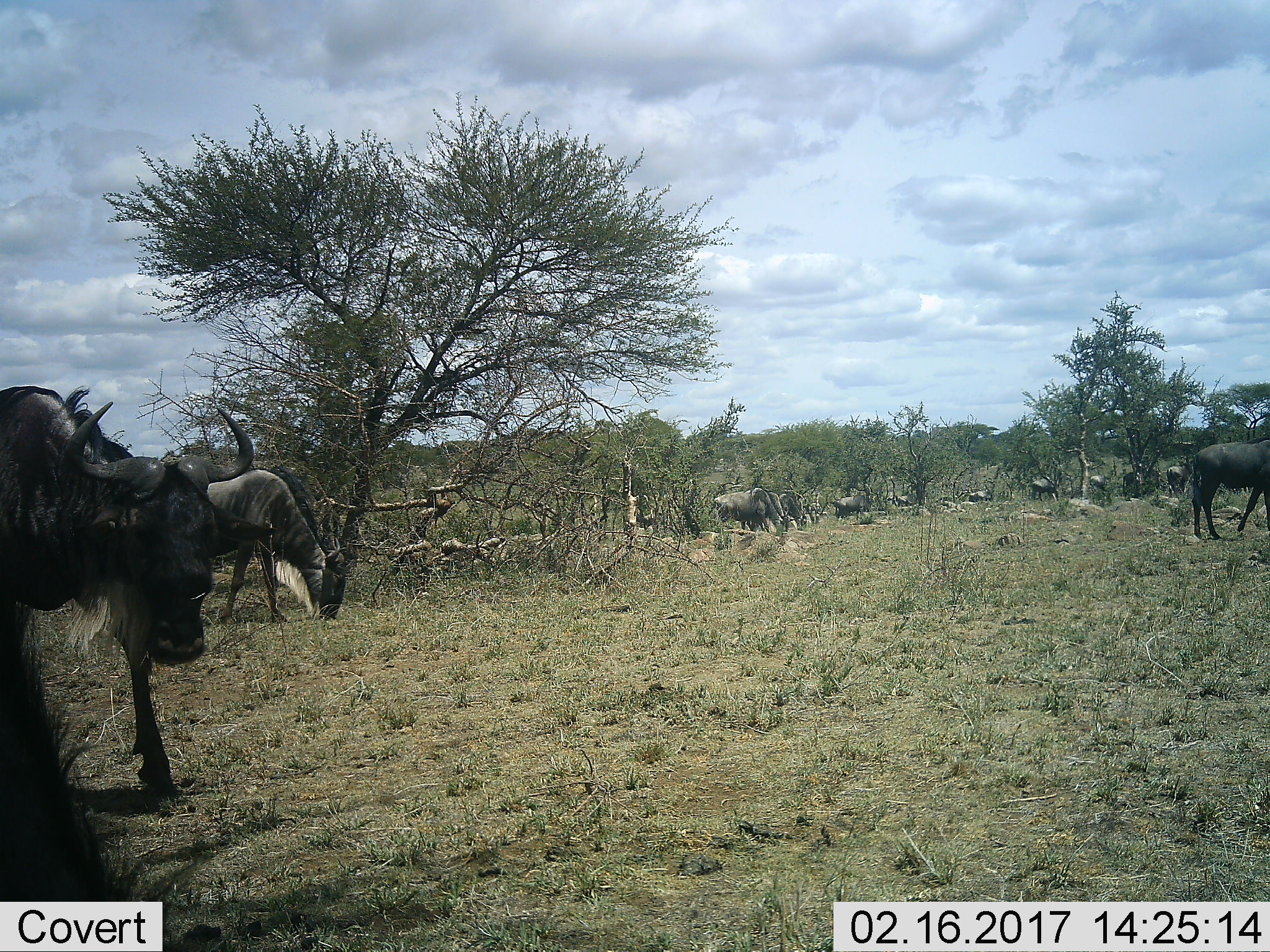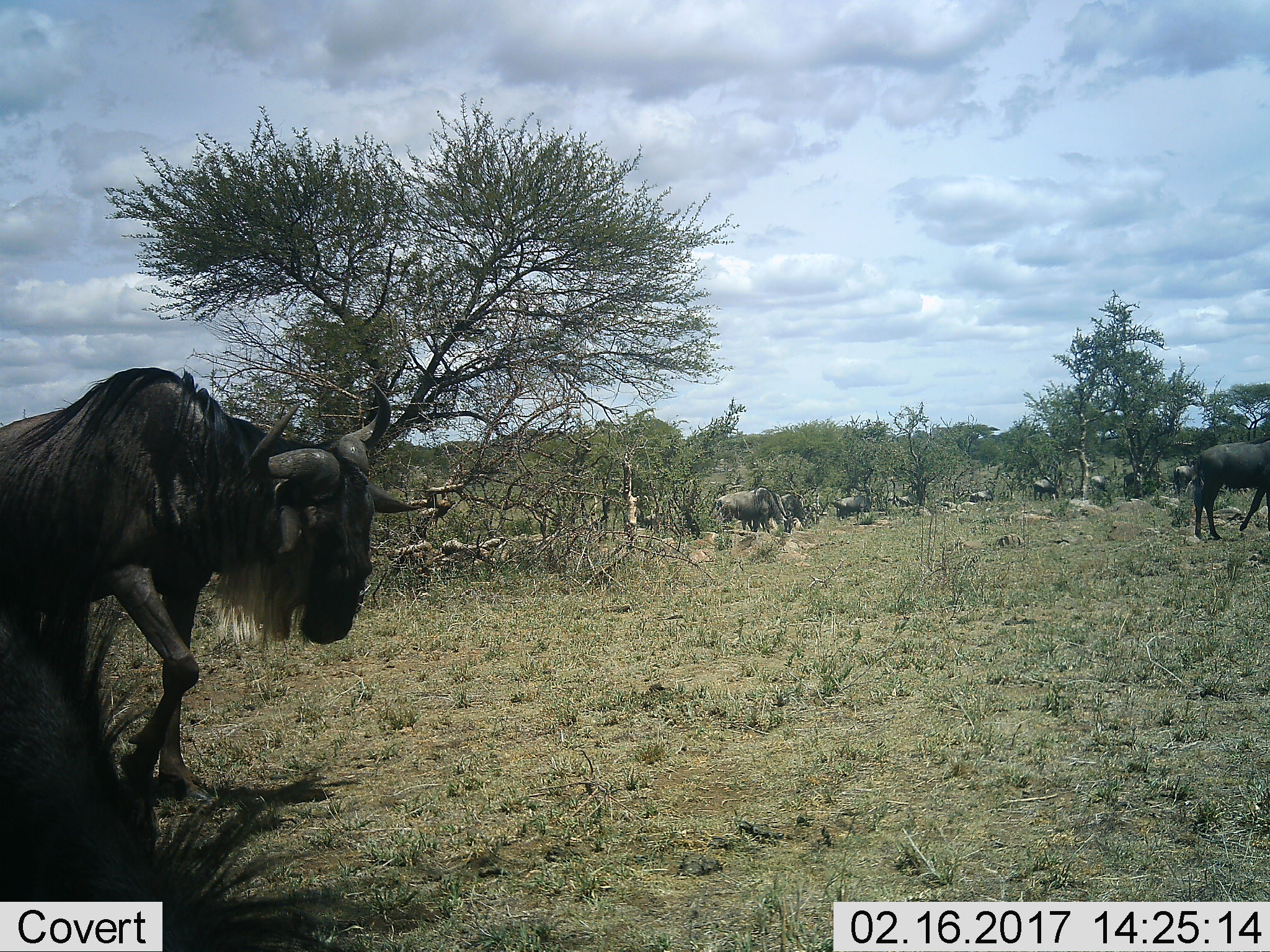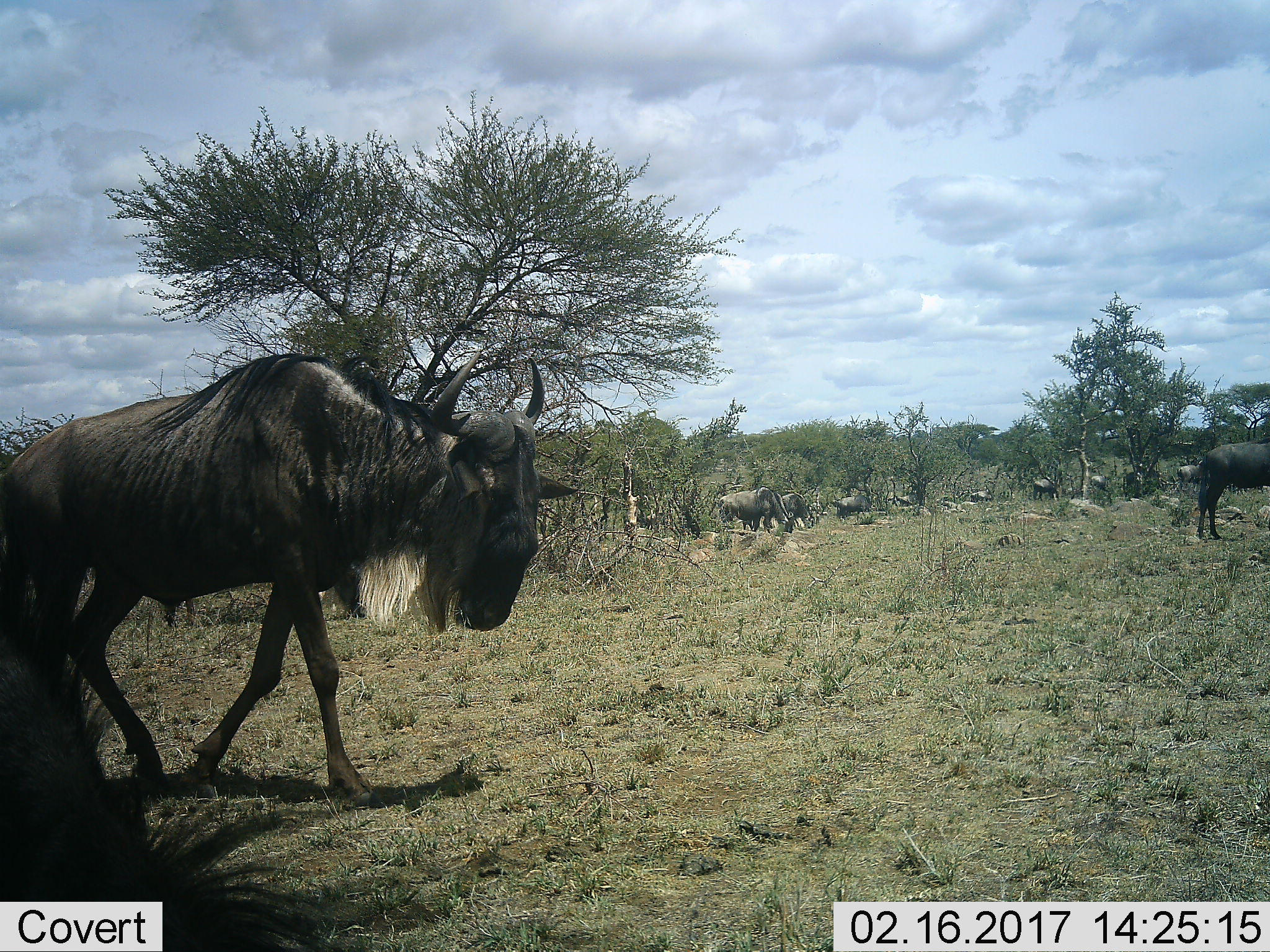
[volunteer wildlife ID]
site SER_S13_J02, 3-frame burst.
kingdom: Animalia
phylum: Chordata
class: Mammalia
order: Artiodactyla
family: Bovidae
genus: Connochaetes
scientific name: Connochaetes taurinus taurinus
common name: blue wildebeest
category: wildebeestblue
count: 11-50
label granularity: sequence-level